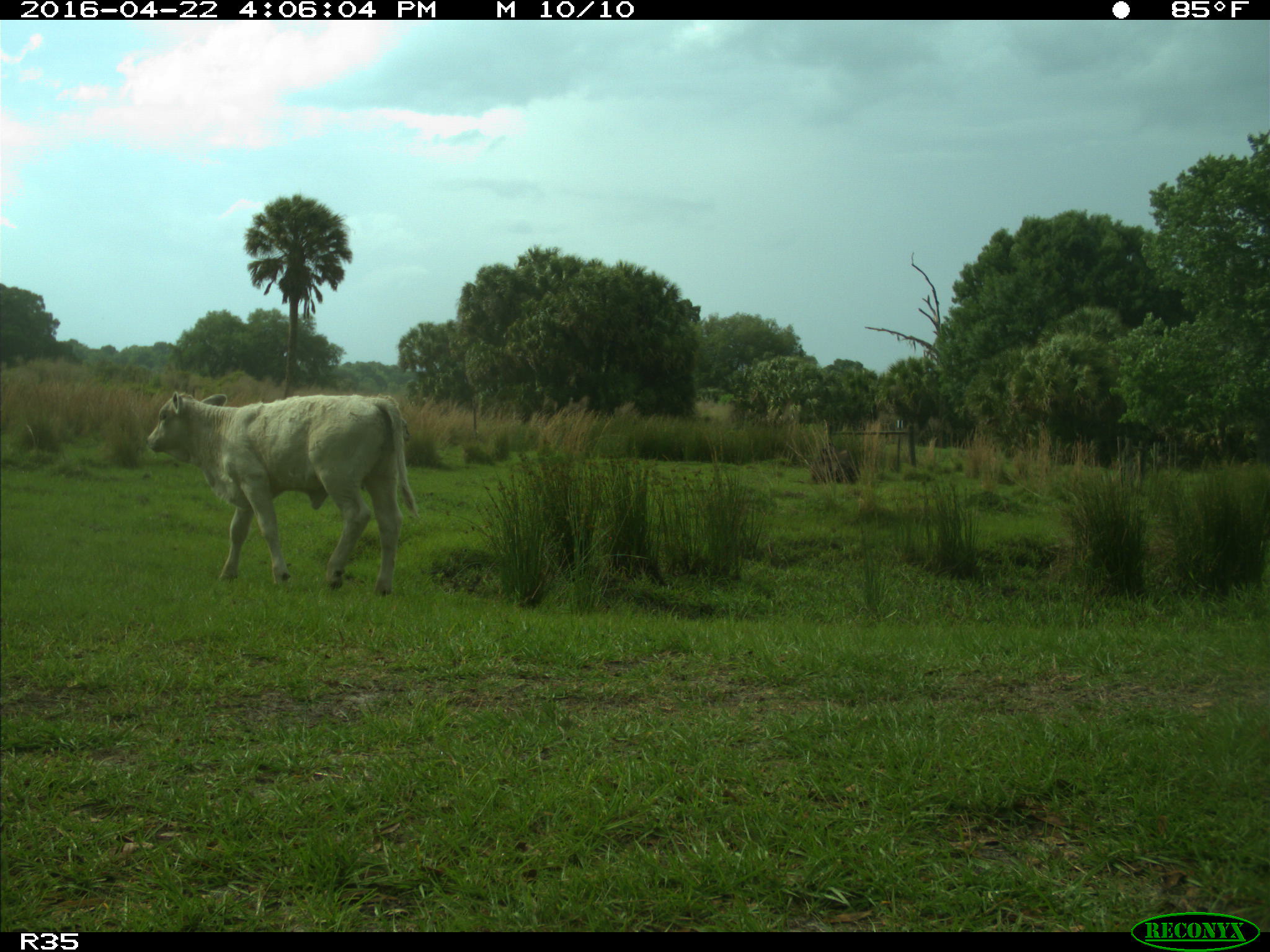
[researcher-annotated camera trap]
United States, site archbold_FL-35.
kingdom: Animalia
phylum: Chordata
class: Mammalia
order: Artiodactyla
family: Bovidae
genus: Bos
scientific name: Bos taurus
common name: domestic cow